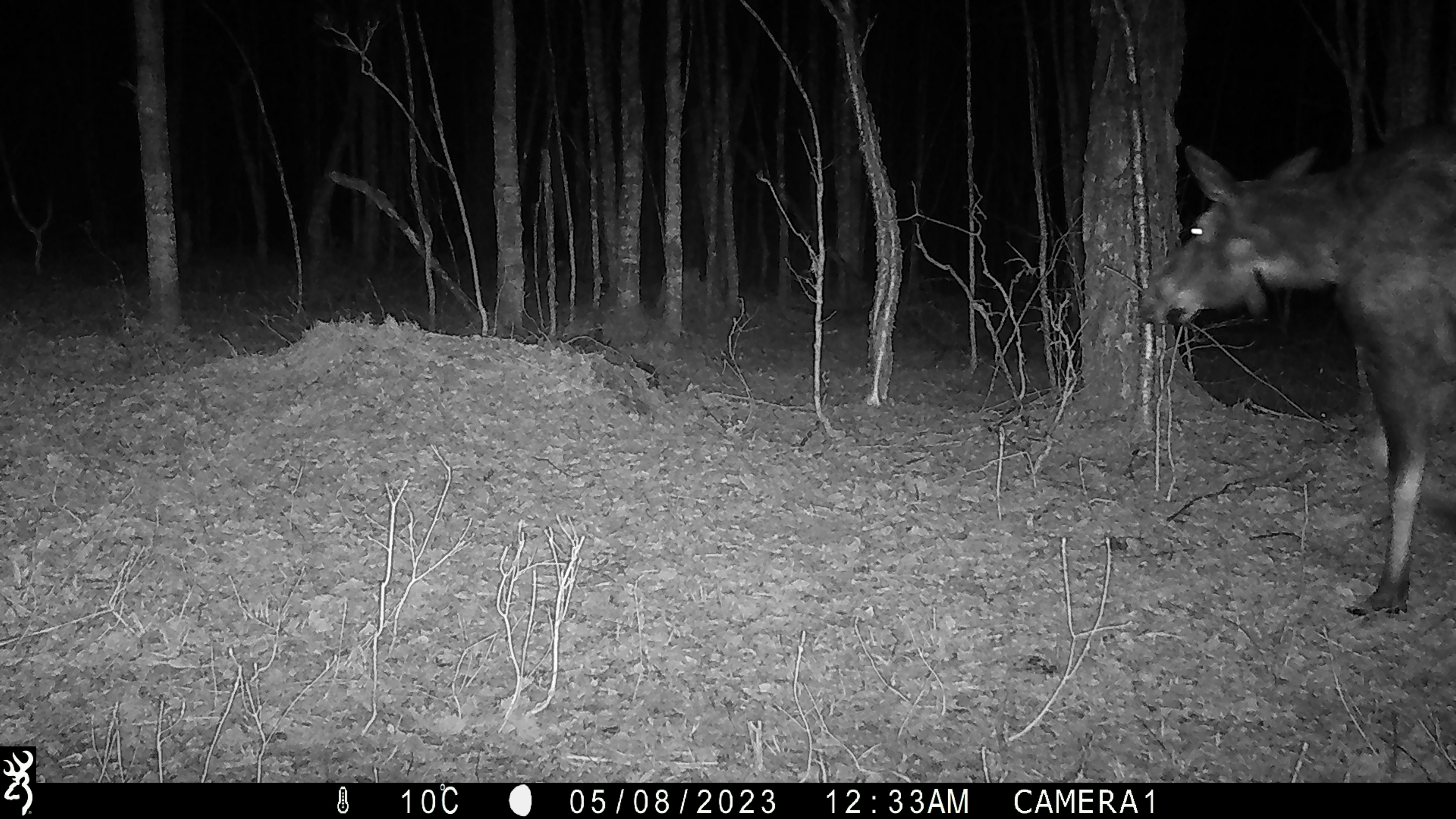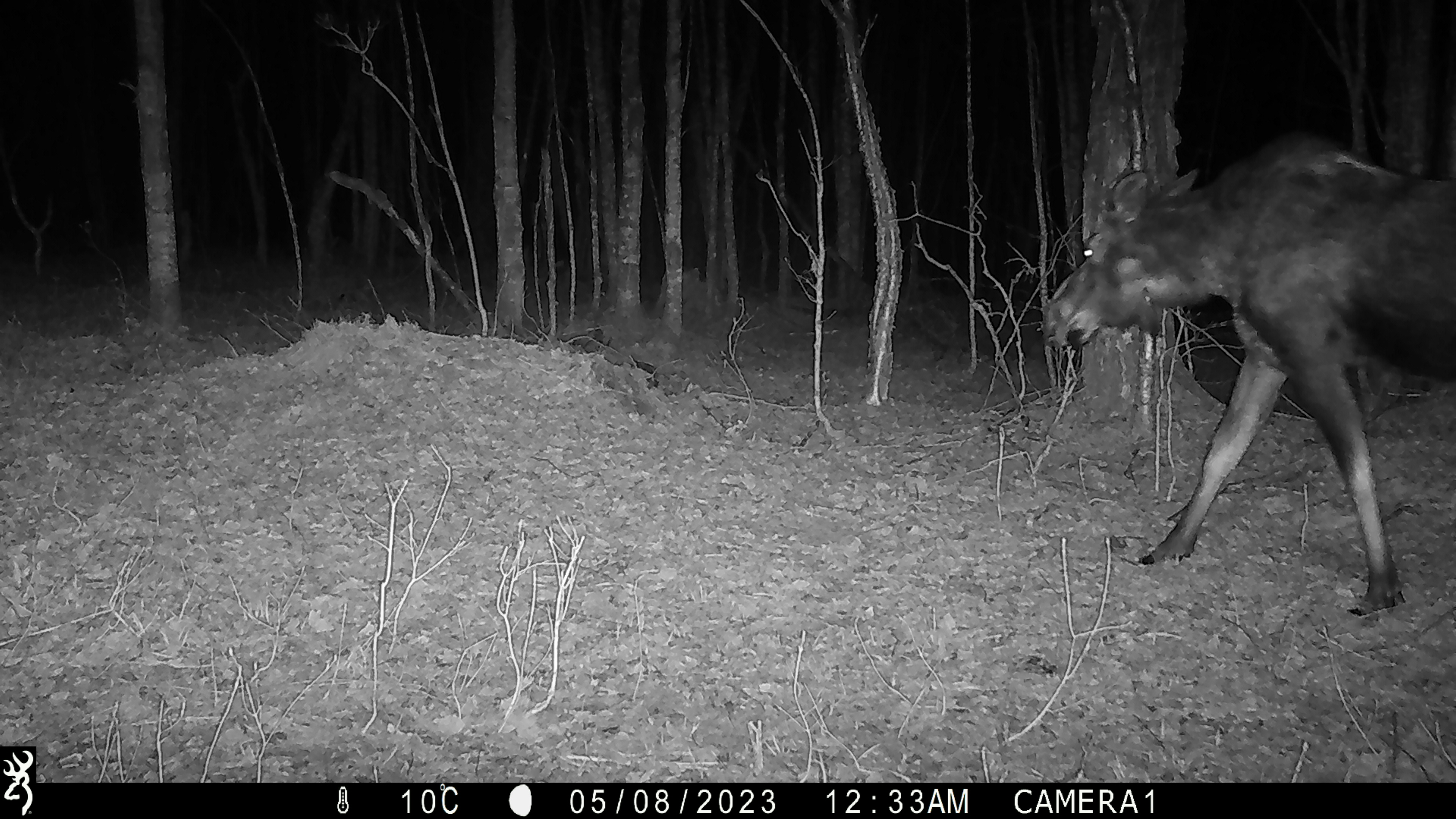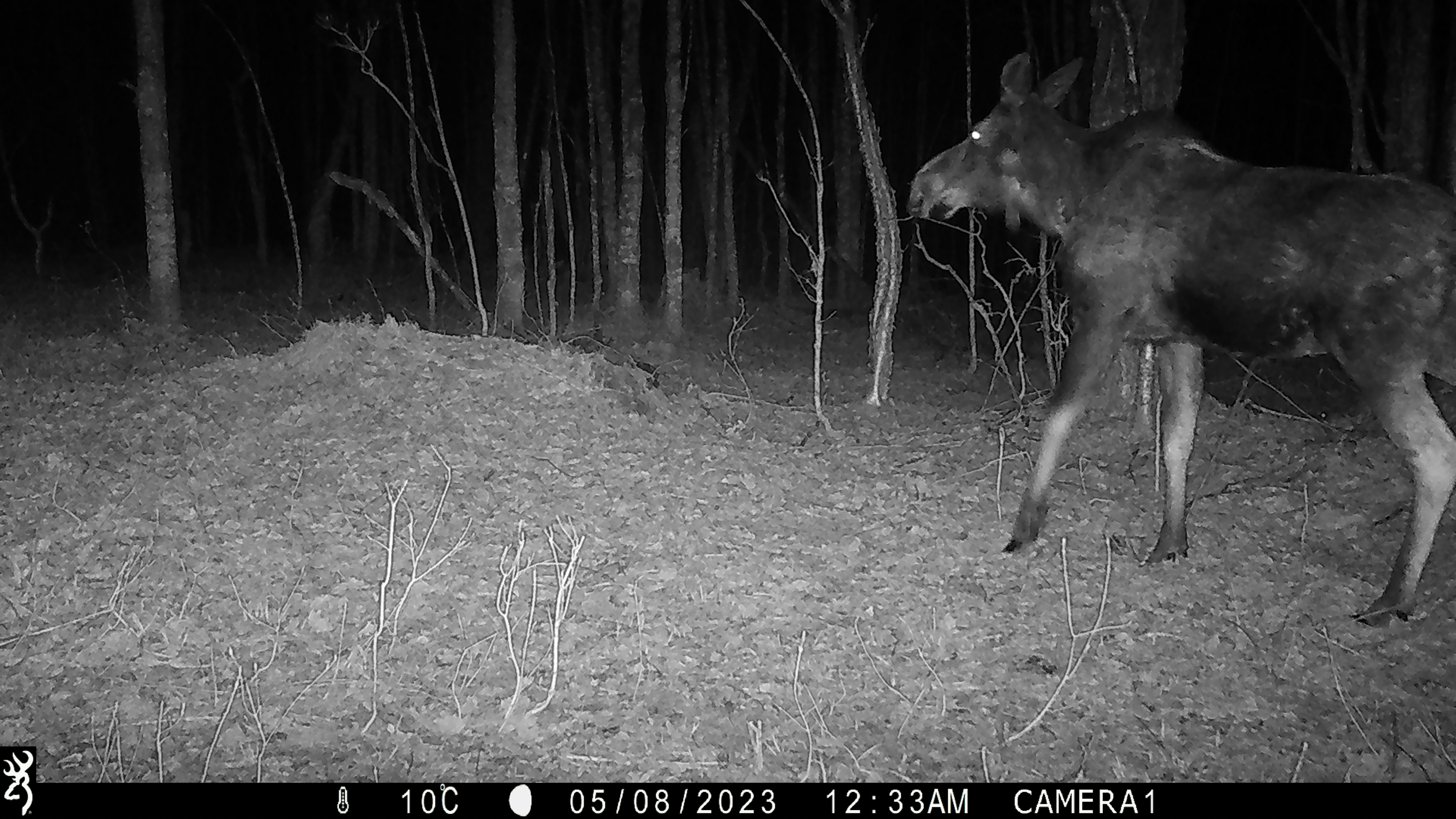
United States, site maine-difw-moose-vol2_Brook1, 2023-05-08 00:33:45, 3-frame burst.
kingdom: Animalia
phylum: Chordata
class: Mammalia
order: Artiodactyla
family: Cervidae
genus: Alces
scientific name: Alces alces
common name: moose